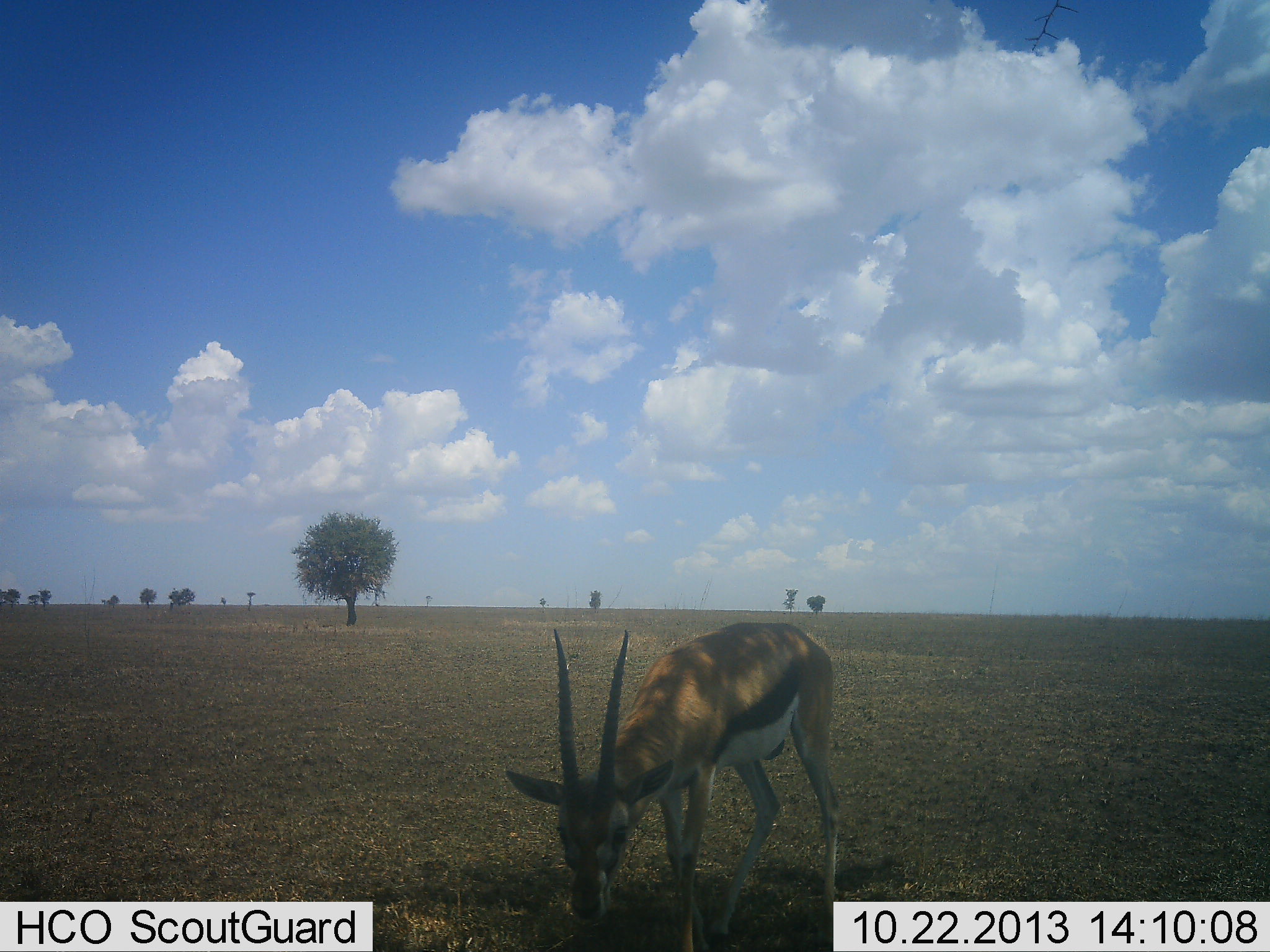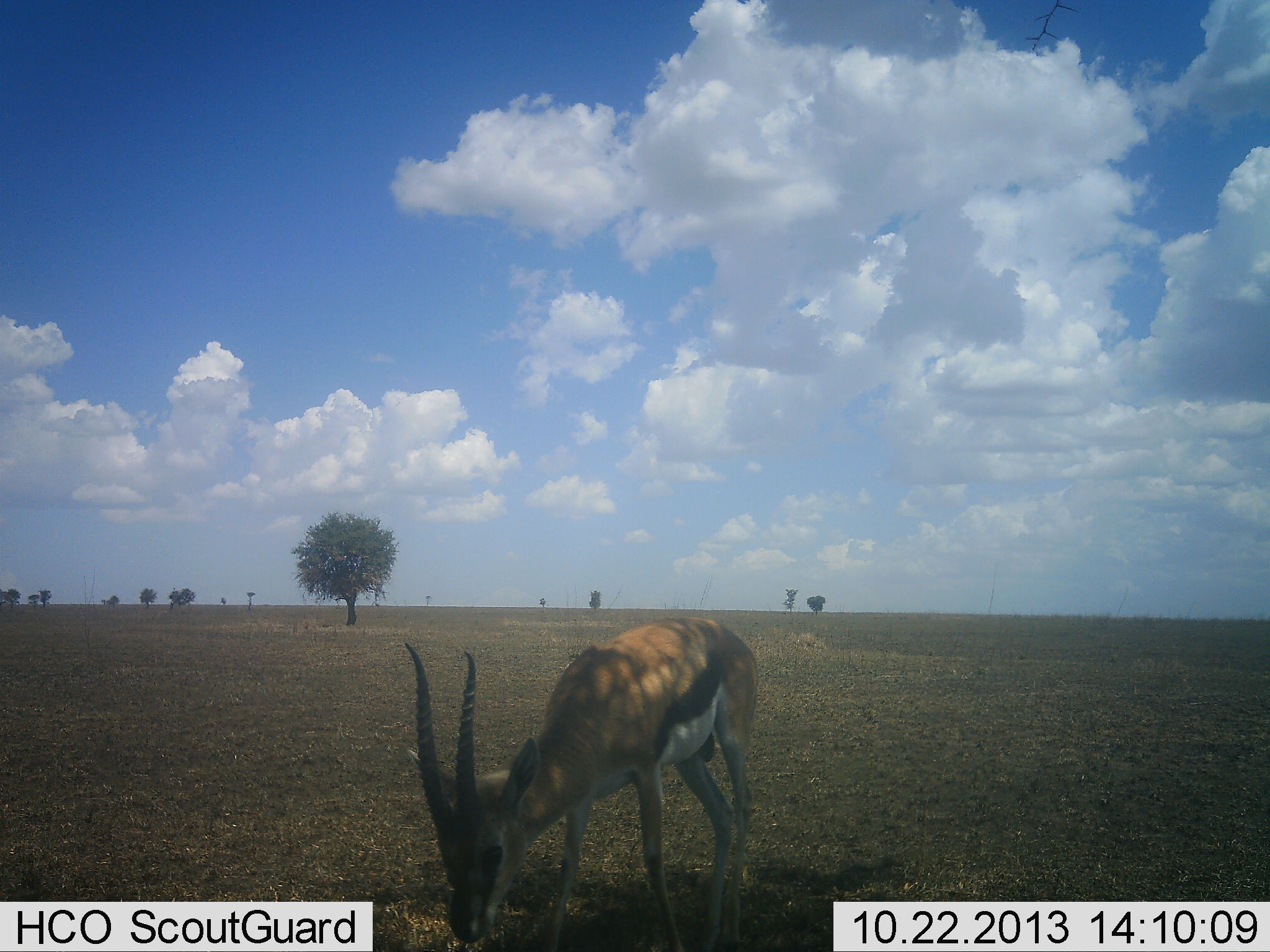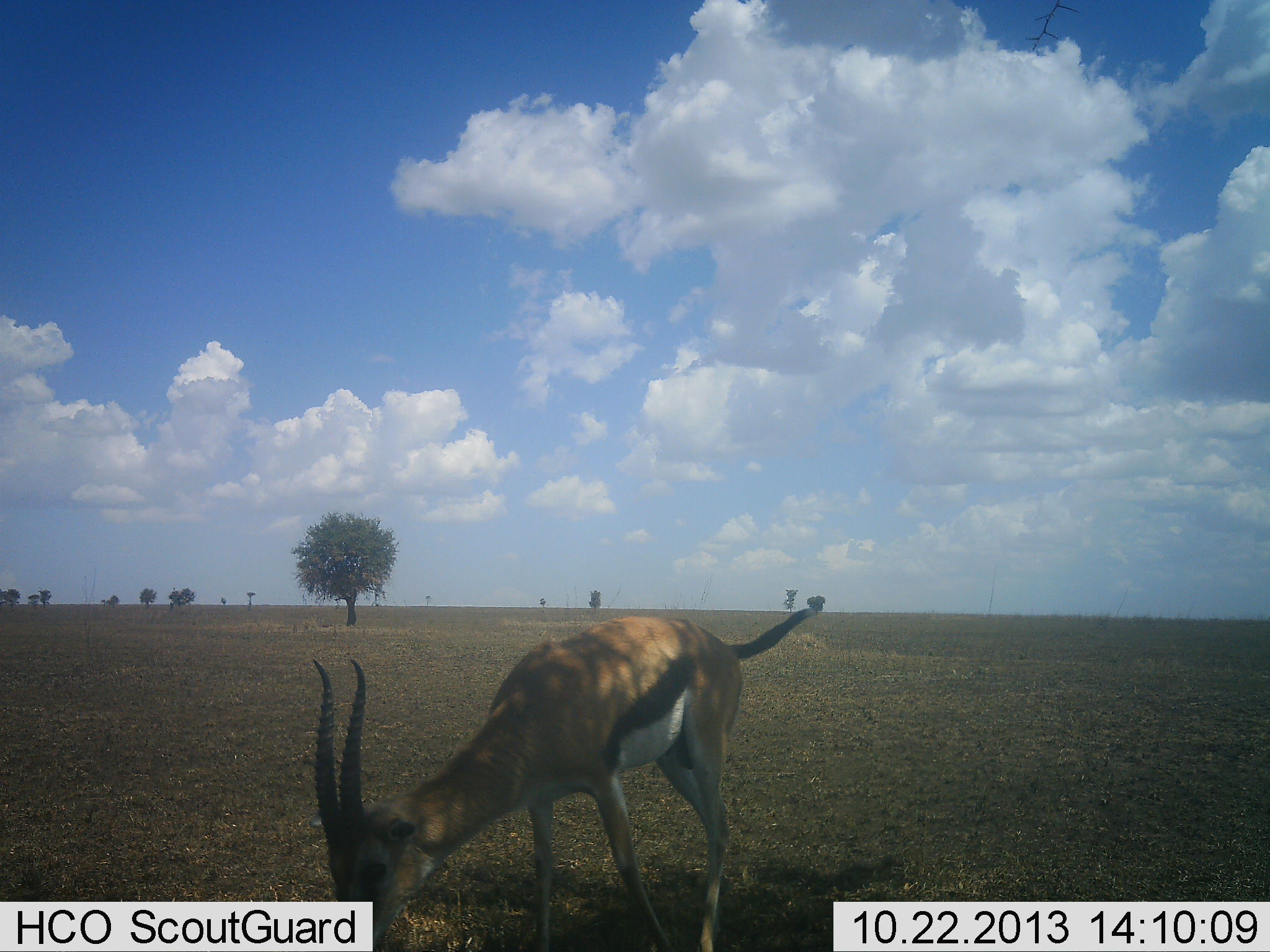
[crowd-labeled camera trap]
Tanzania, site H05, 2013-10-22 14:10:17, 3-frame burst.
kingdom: Animalia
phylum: Chordata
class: Mammalia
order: Artiodactyla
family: Bovidae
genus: Eudorcas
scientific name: Eudorcas thomsonii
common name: thomson's gazelle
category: gazellethomsons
Gazellethomsons (thomson's gazelle) (Eudorcas thomsonii), count 1. Behavior (volunteer vote fractions): standing 10%, resting 0%, moving 40%, interacting 0%. Young present (vote fraction): 0%. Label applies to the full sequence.